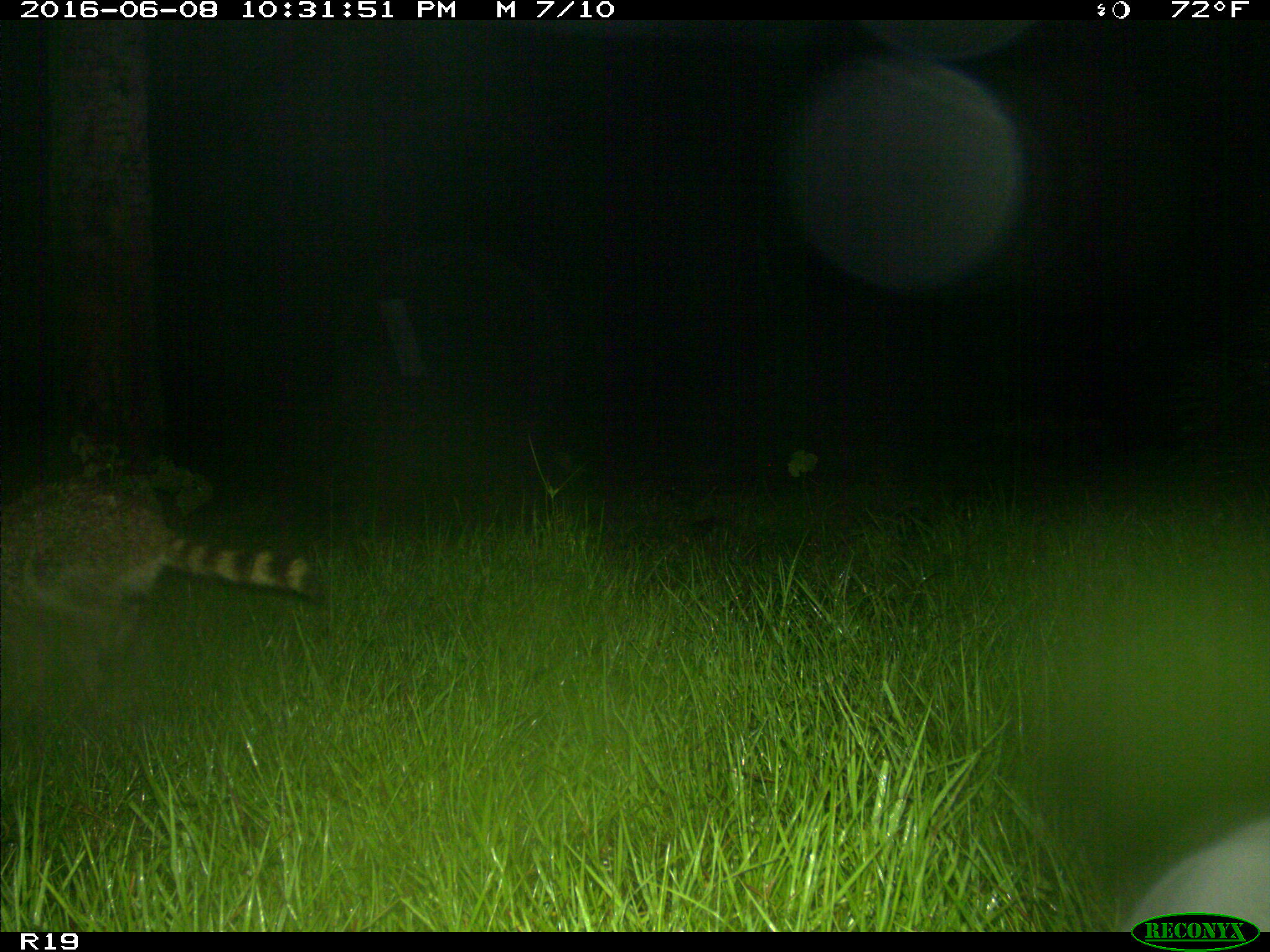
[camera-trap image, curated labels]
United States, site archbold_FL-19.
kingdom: Animalia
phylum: Chordata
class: Mammalia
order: Carnivora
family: Procyonidae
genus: Procyon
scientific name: Procyon lotor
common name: common raccoon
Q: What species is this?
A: Procyon lotor (common raccoon).